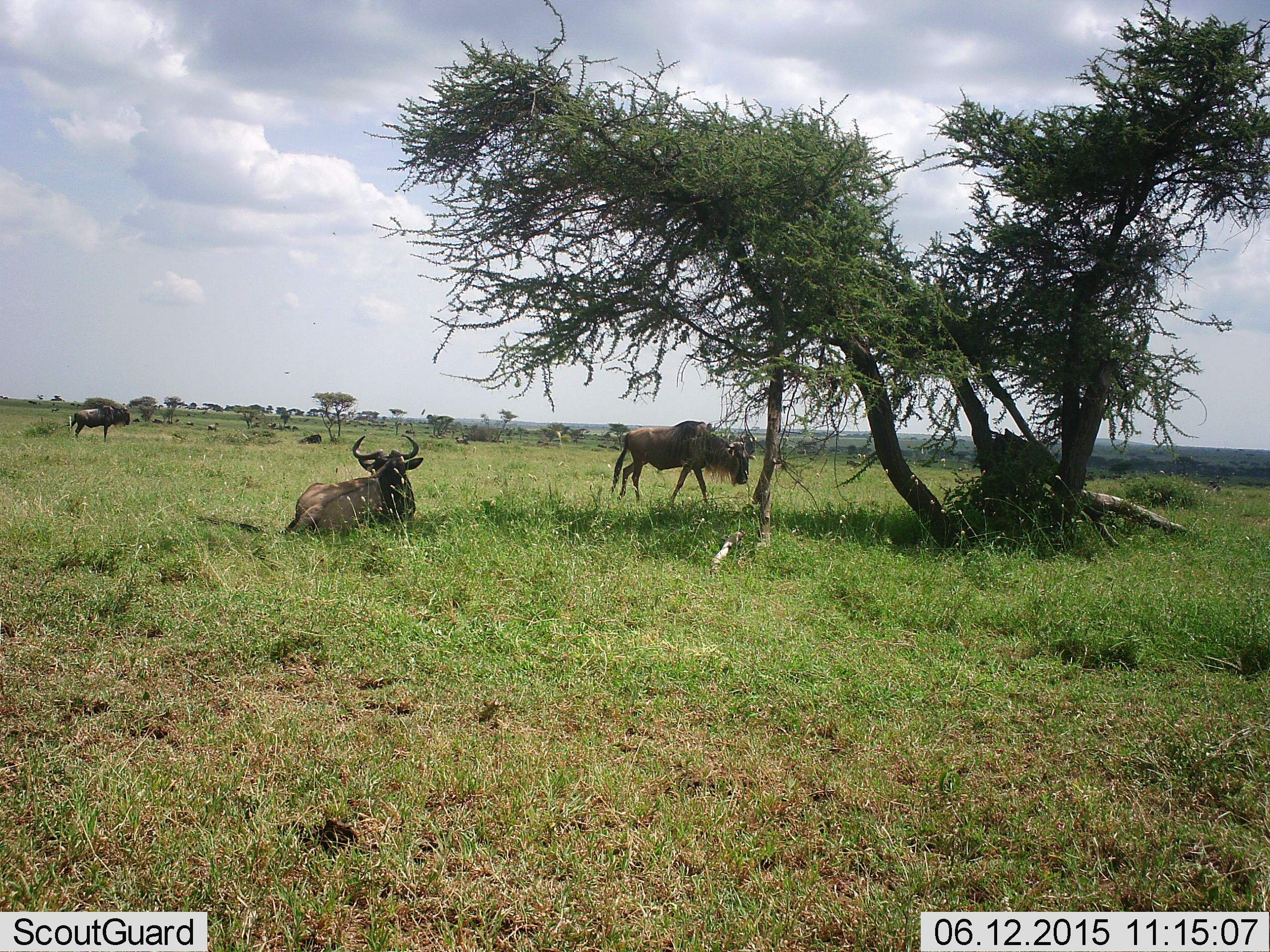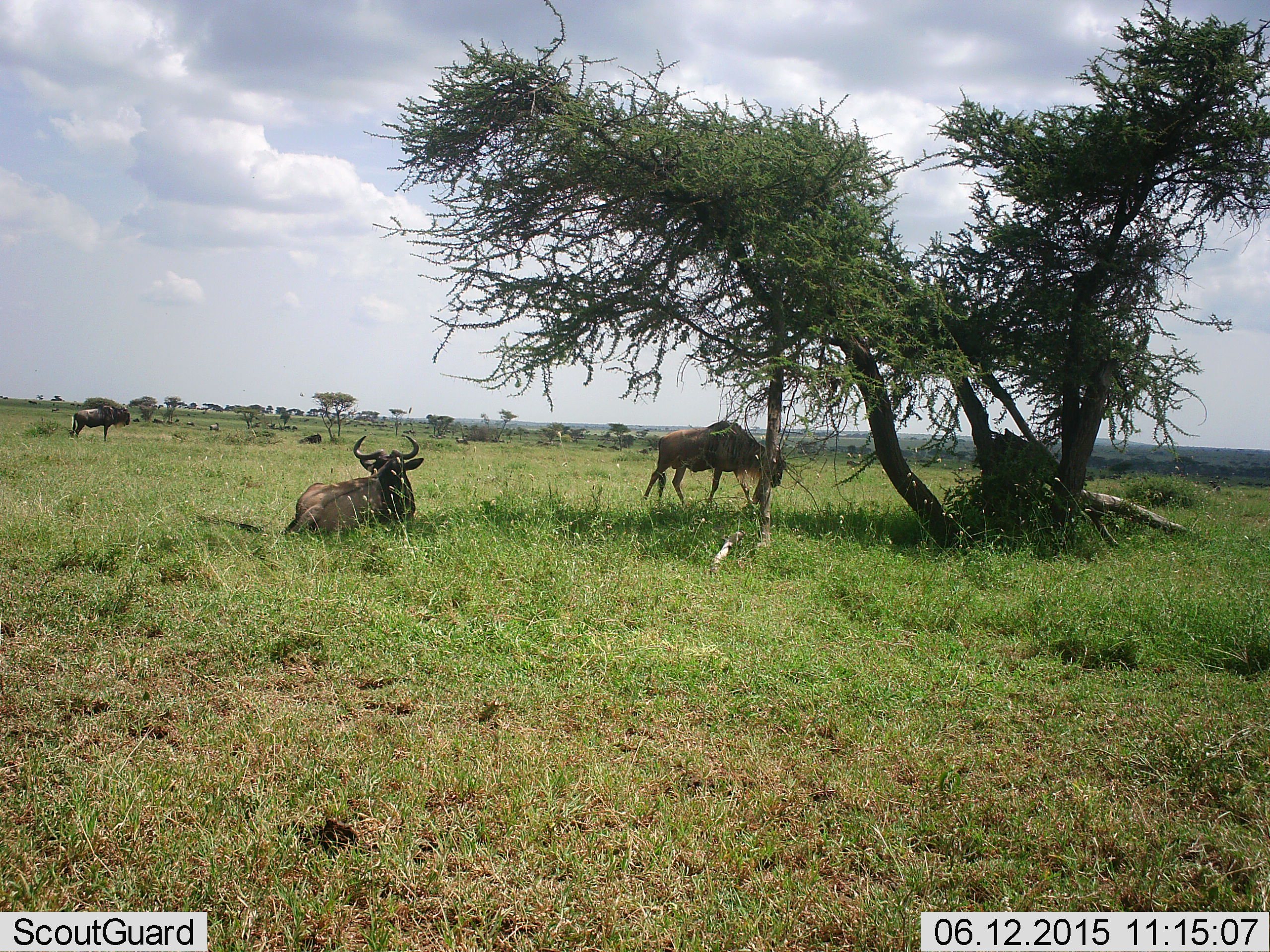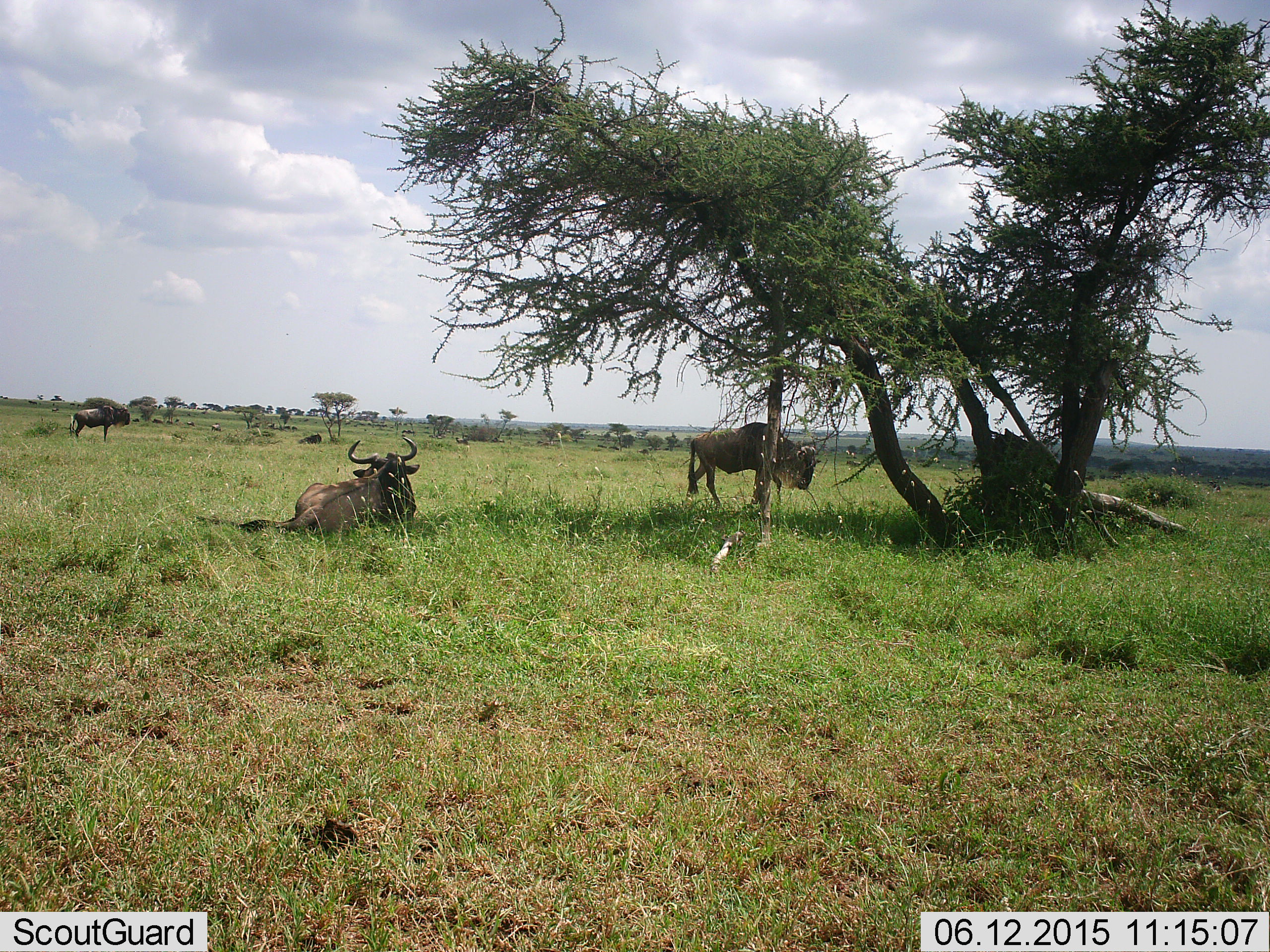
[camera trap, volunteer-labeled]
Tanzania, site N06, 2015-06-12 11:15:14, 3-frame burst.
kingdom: Animalia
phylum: Chordata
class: Mammalia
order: Artiodactyla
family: Bovidae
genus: Connochaetes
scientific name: Connochaetes taurinus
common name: blue wildebeest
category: wildebeest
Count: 3.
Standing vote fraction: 64%.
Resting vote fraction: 73%.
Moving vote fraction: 18%.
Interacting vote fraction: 9%.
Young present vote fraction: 0%.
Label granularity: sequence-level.